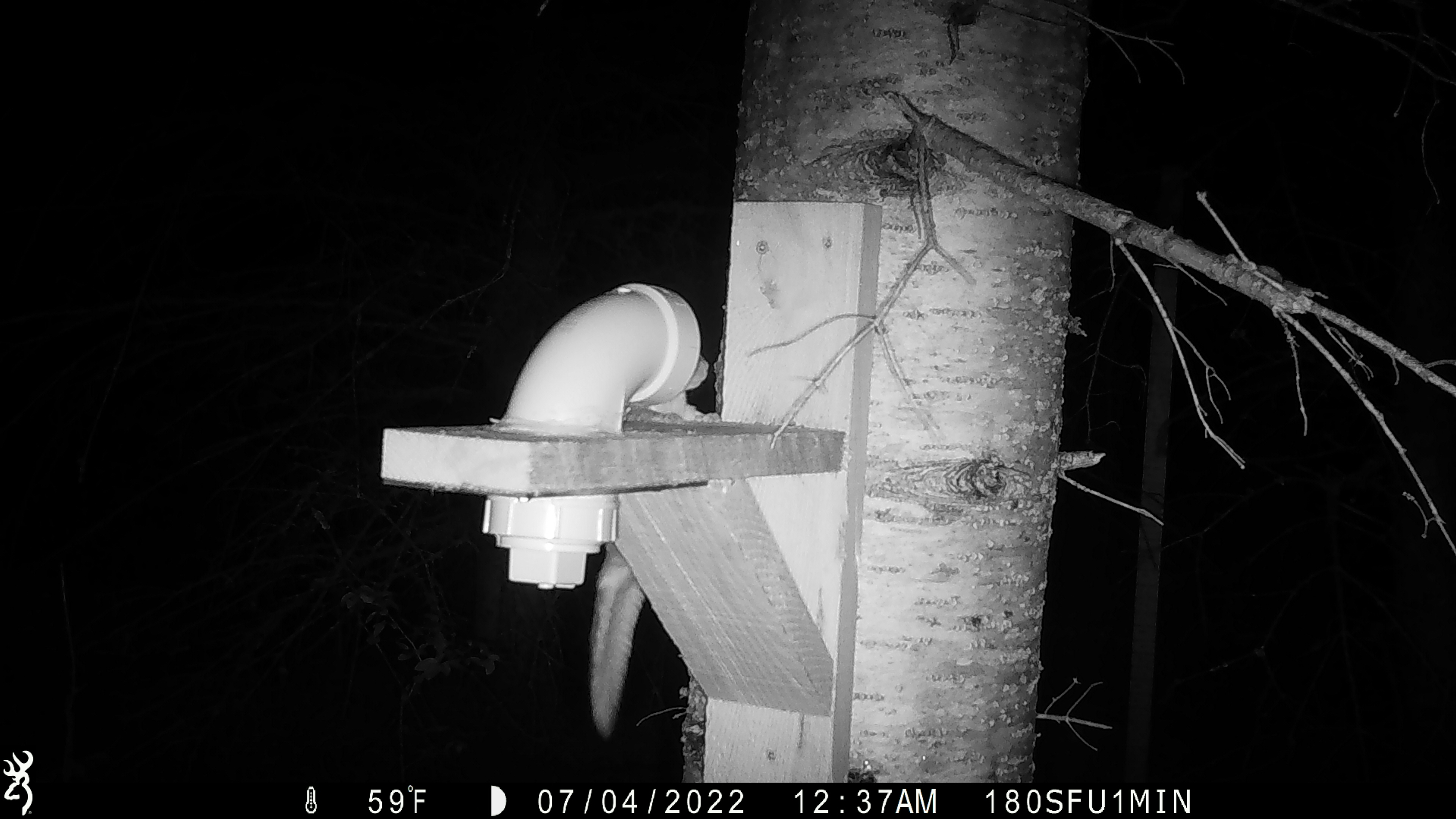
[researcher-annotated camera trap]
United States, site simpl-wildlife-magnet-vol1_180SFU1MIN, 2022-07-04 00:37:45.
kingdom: Animalia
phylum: Chordata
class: Mammalia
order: Rodentia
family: Sciuridae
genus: Glaucomys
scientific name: Glaucomys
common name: flying squirrel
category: flying squirrel sp.